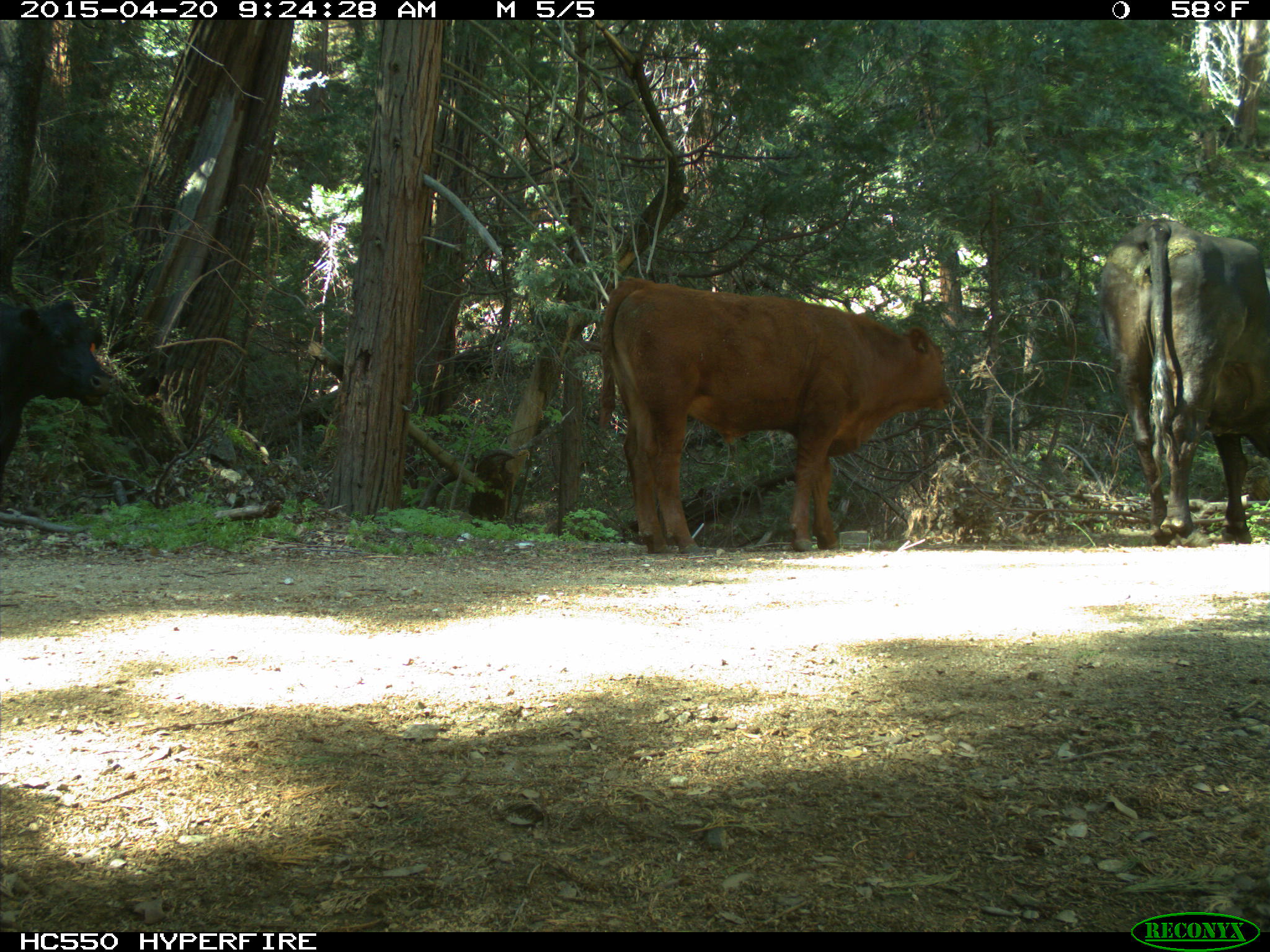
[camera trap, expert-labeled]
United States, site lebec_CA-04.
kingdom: Animalia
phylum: Chordata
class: Mammalia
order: Artiodactyla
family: Bovidae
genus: Bos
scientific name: Bos taurus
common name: domestic cow